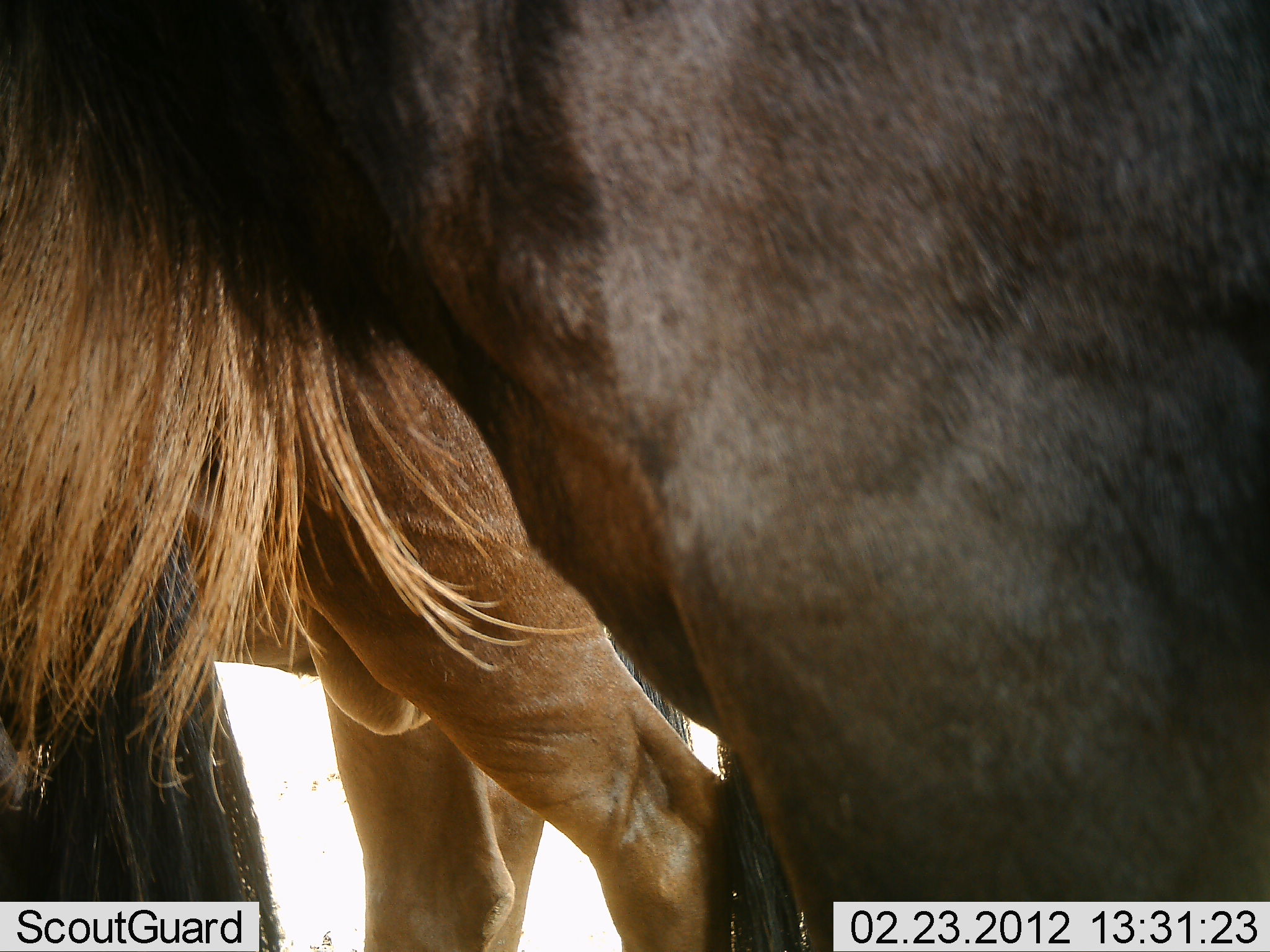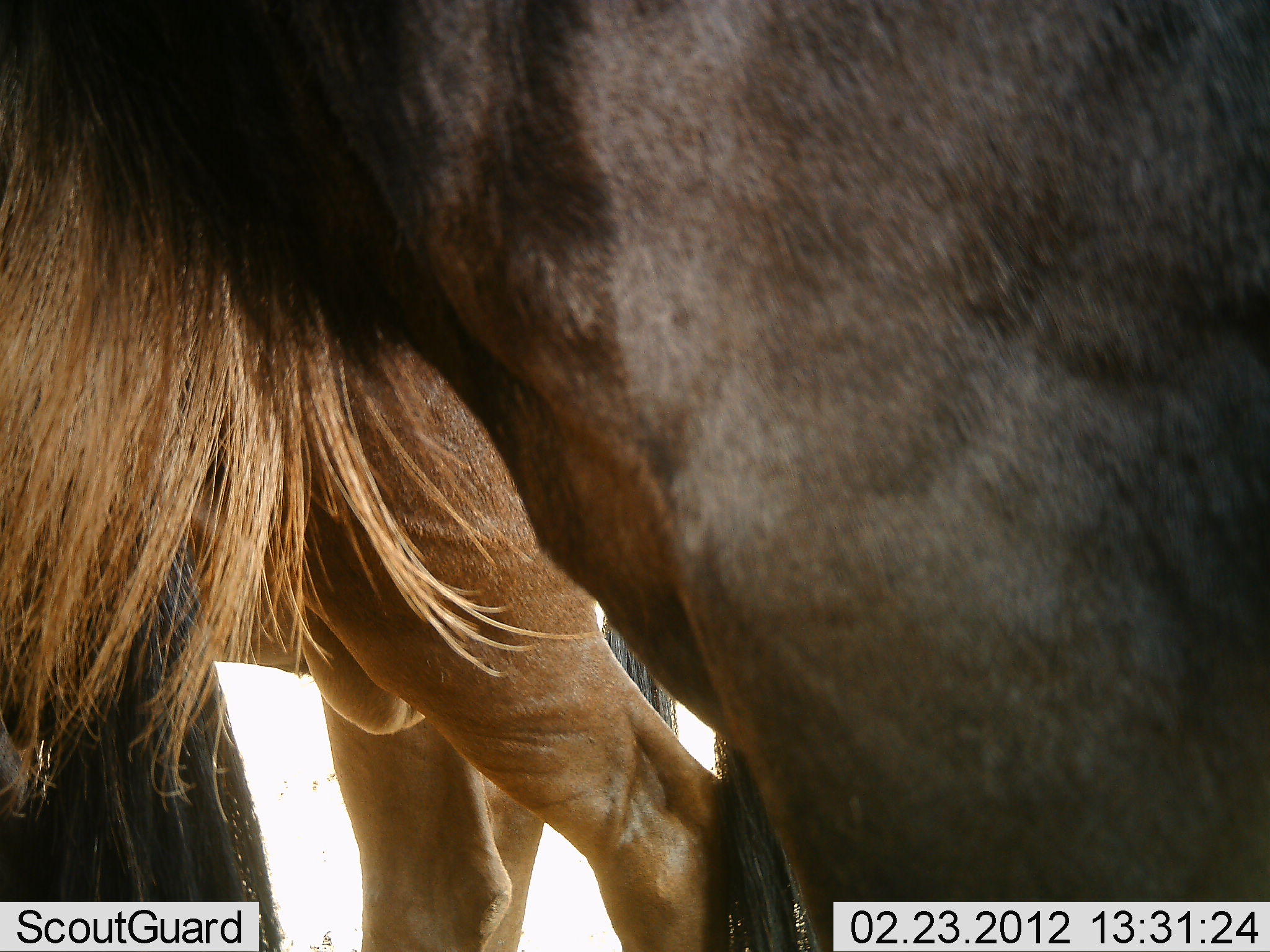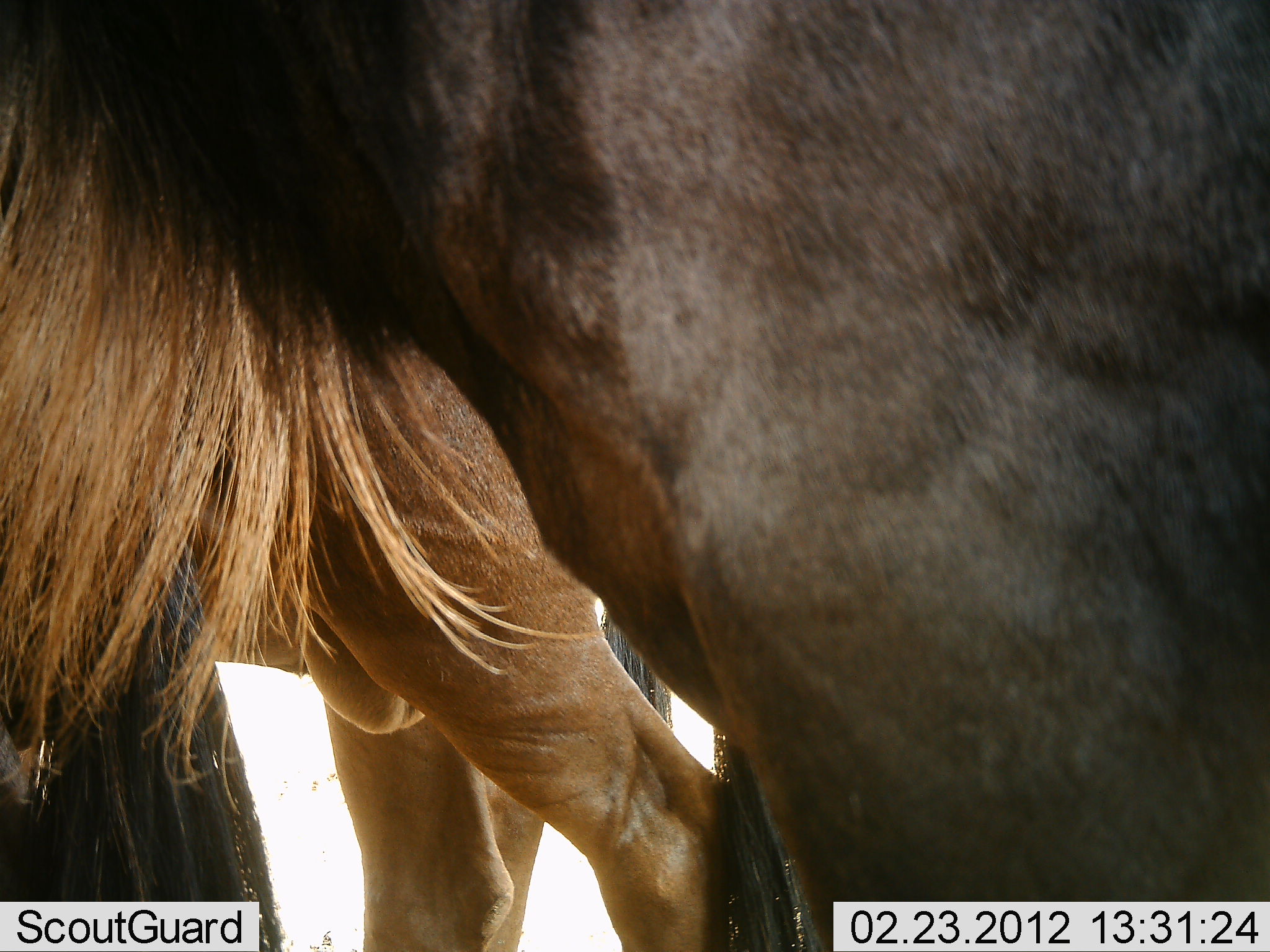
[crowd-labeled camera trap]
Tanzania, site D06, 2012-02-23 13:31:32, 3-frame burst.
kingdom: Animalia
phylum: Chordata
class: Mammalia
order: Artiodactyla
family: Bovidae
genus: Connochaetes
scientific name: Connochaetes taurinus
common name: blue wildebeest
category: wildebeest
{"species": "wildebeest (blue wildebeest) (Connochaetes taurinus)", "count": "2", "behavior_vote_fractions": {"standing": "96%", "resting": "0%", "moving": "9%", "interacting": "0%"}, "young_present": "0%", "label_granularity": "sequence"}